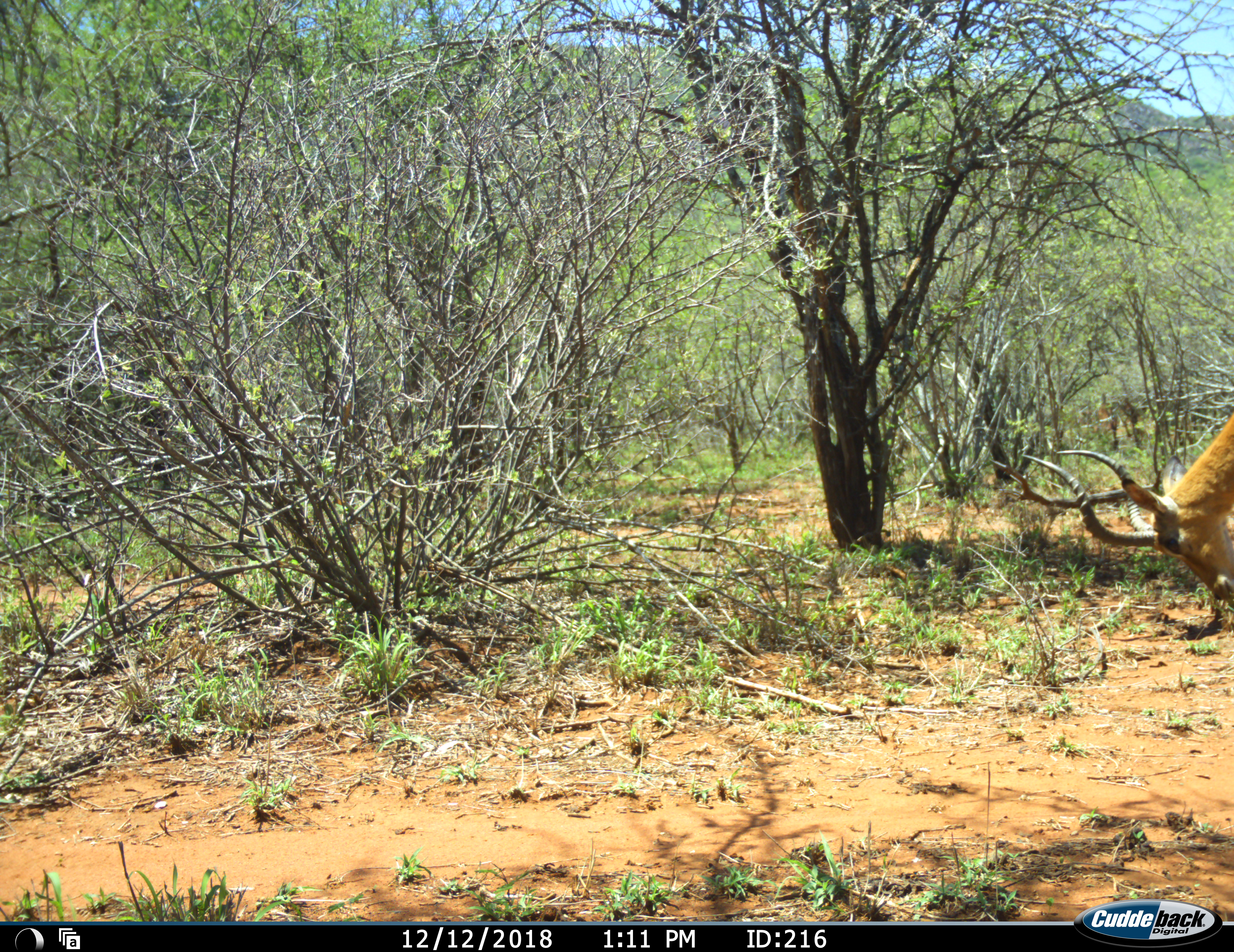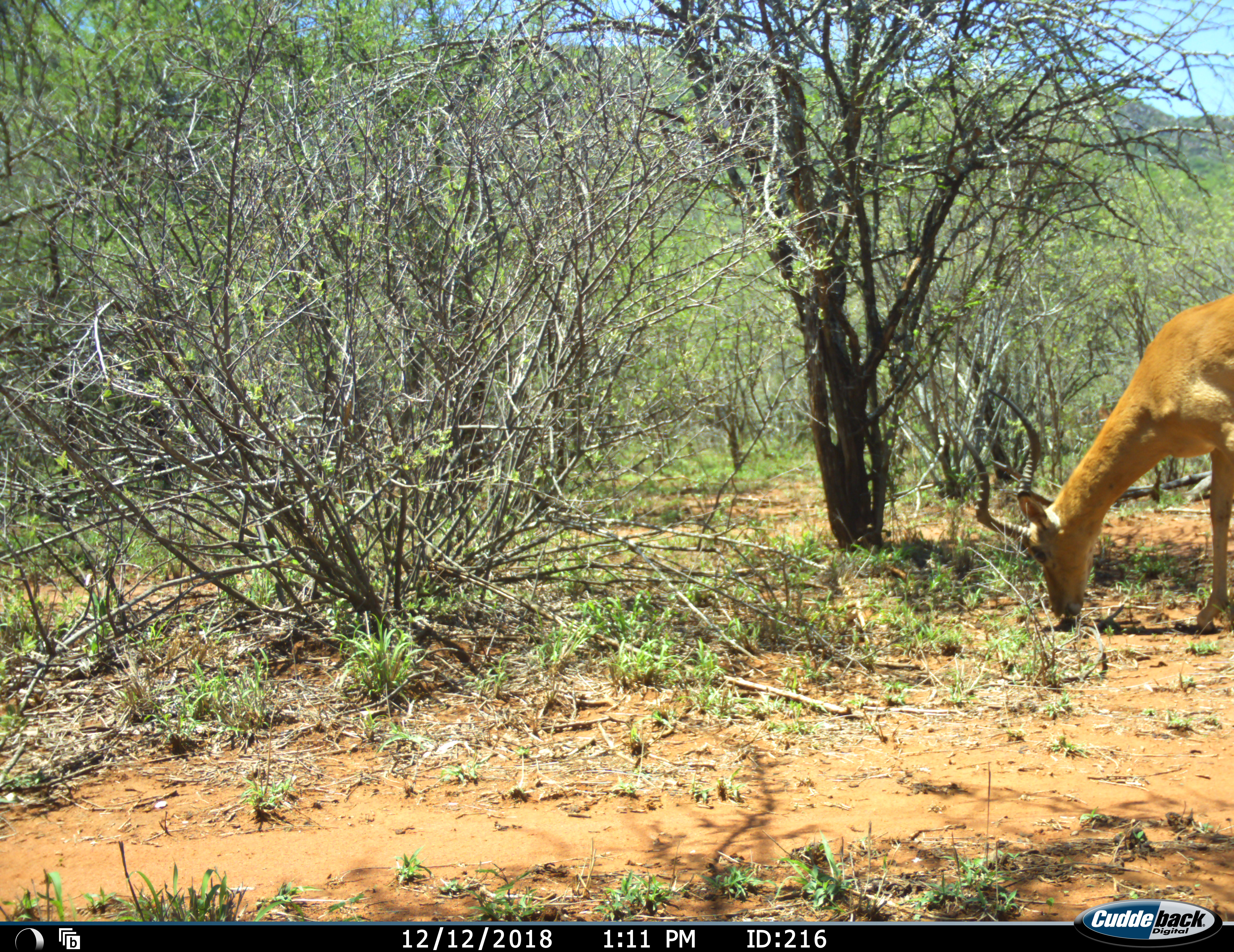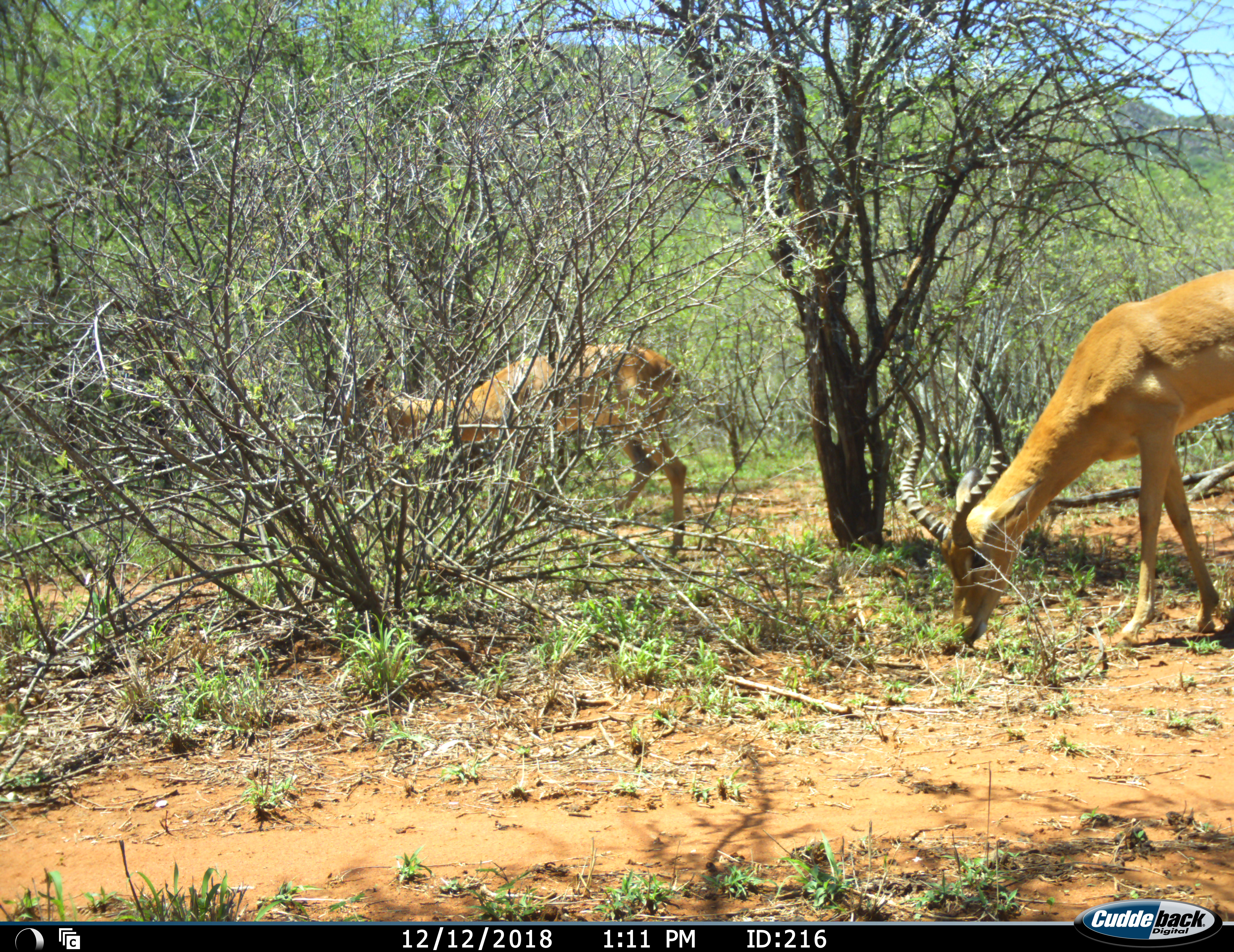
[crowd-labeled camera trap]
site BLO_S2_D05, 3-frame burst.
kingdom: Animalia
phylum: Chordata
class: Mammalia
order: Artiodactyla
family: Bovidae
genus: Aepyceros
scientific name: Aepyceros melampus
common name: impala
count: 2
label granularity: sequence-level